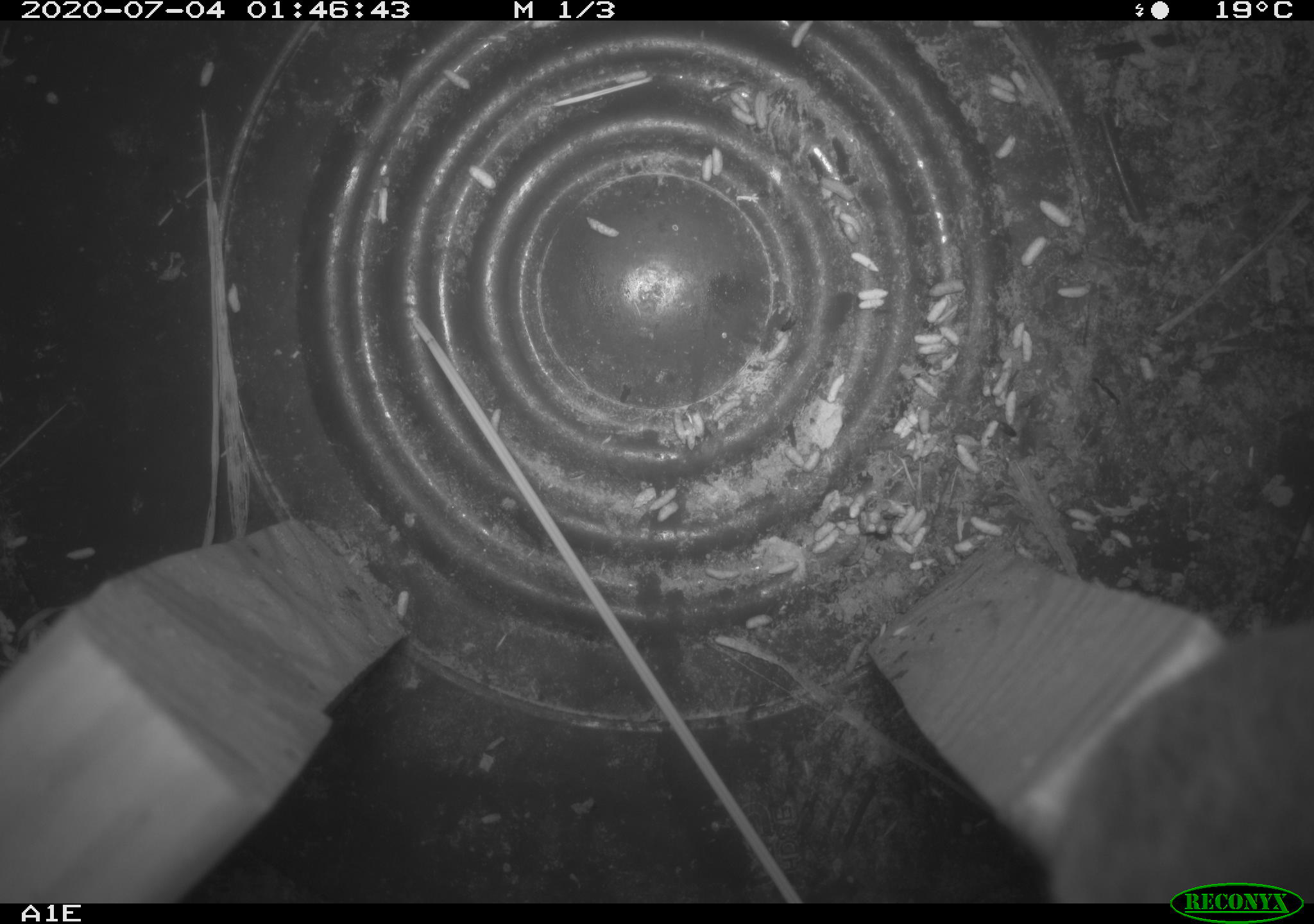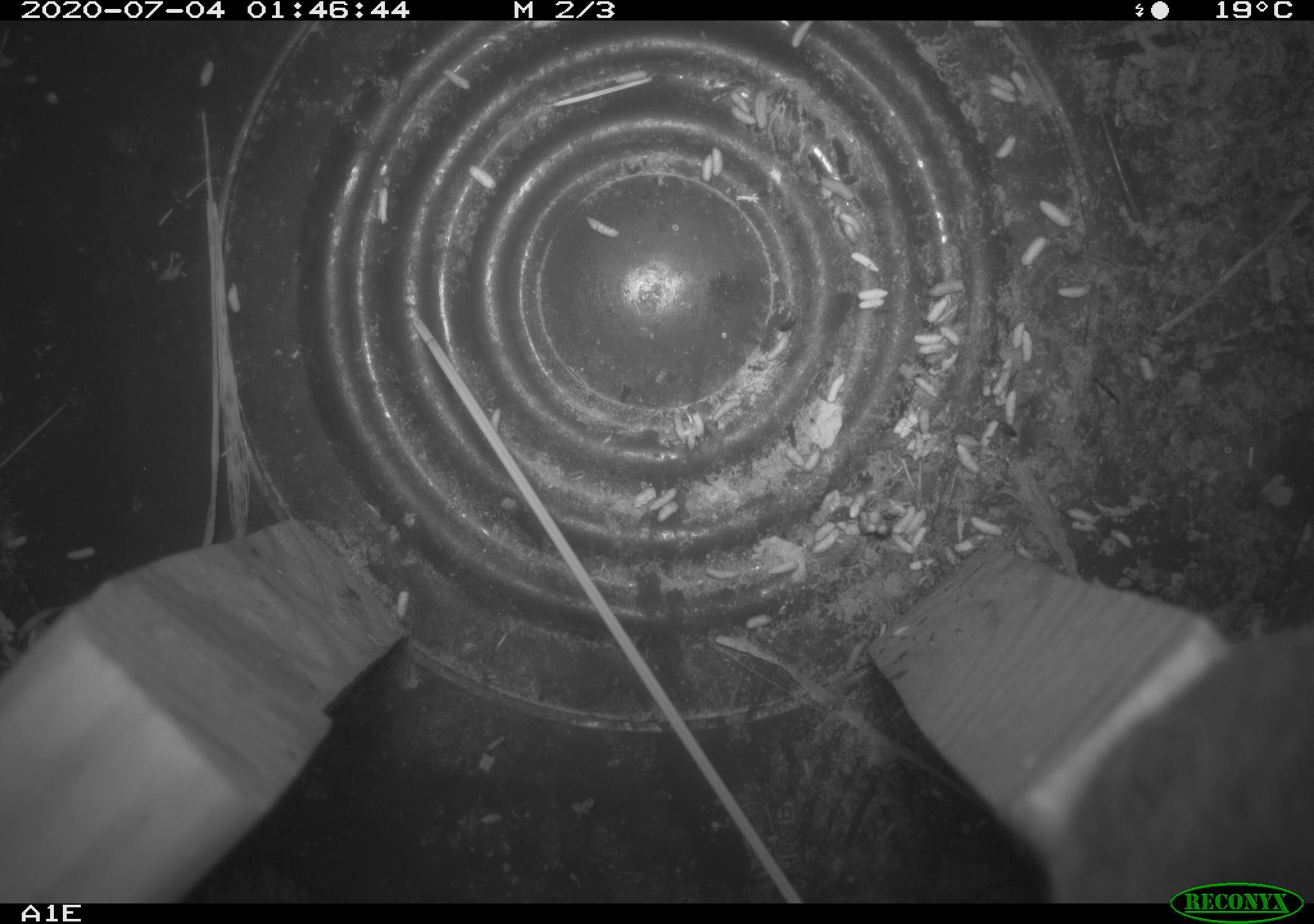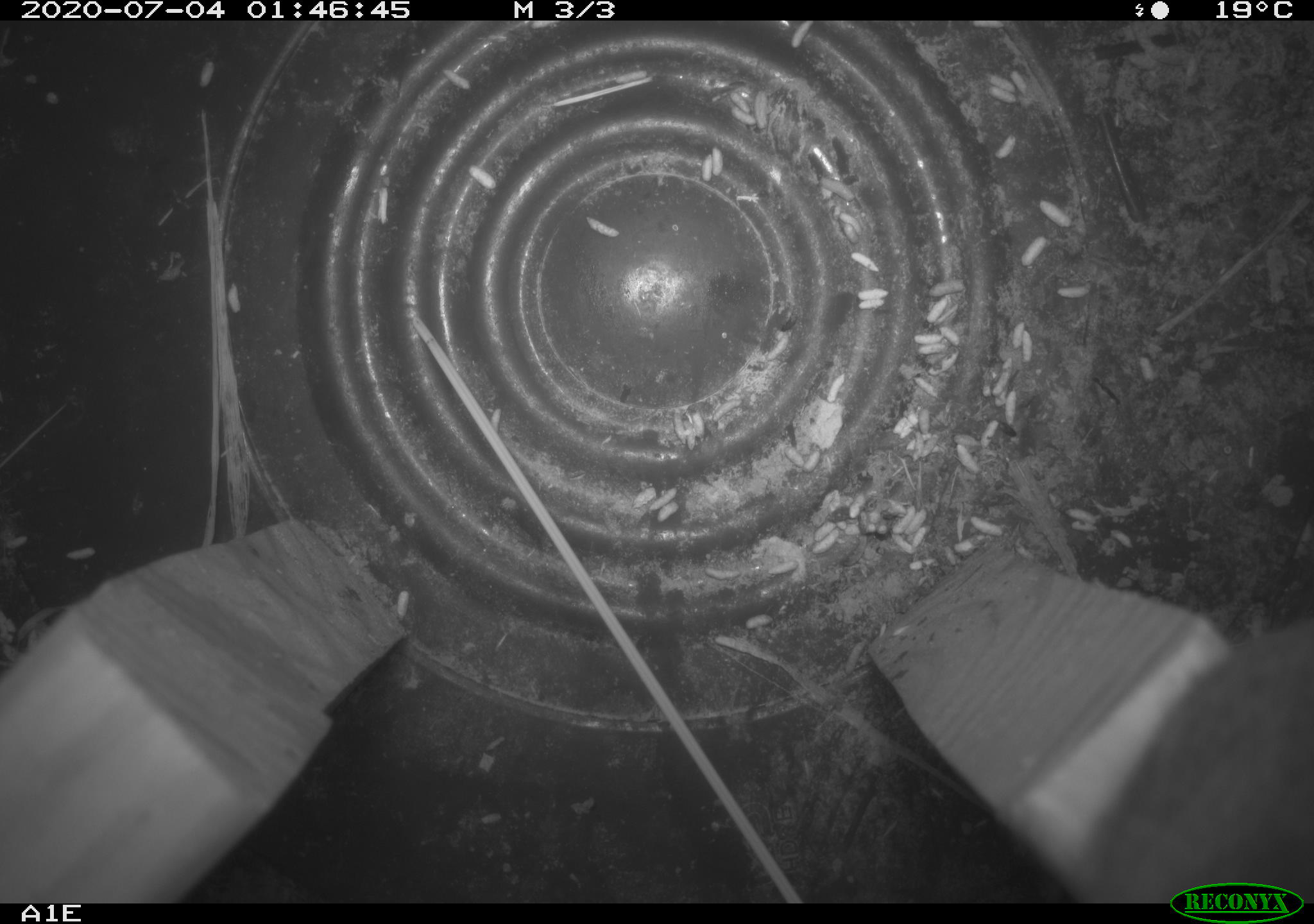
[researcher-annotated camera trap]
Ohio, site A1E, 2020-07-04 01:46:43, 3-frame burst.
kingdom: Animalia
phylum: Chordata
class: Mammalia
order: Rodentia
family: Cricetidae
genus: Peromyscus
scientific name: Peromyscus leucopus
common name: white-footed mouse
White-footed mouse (Peromyscus leucopus).